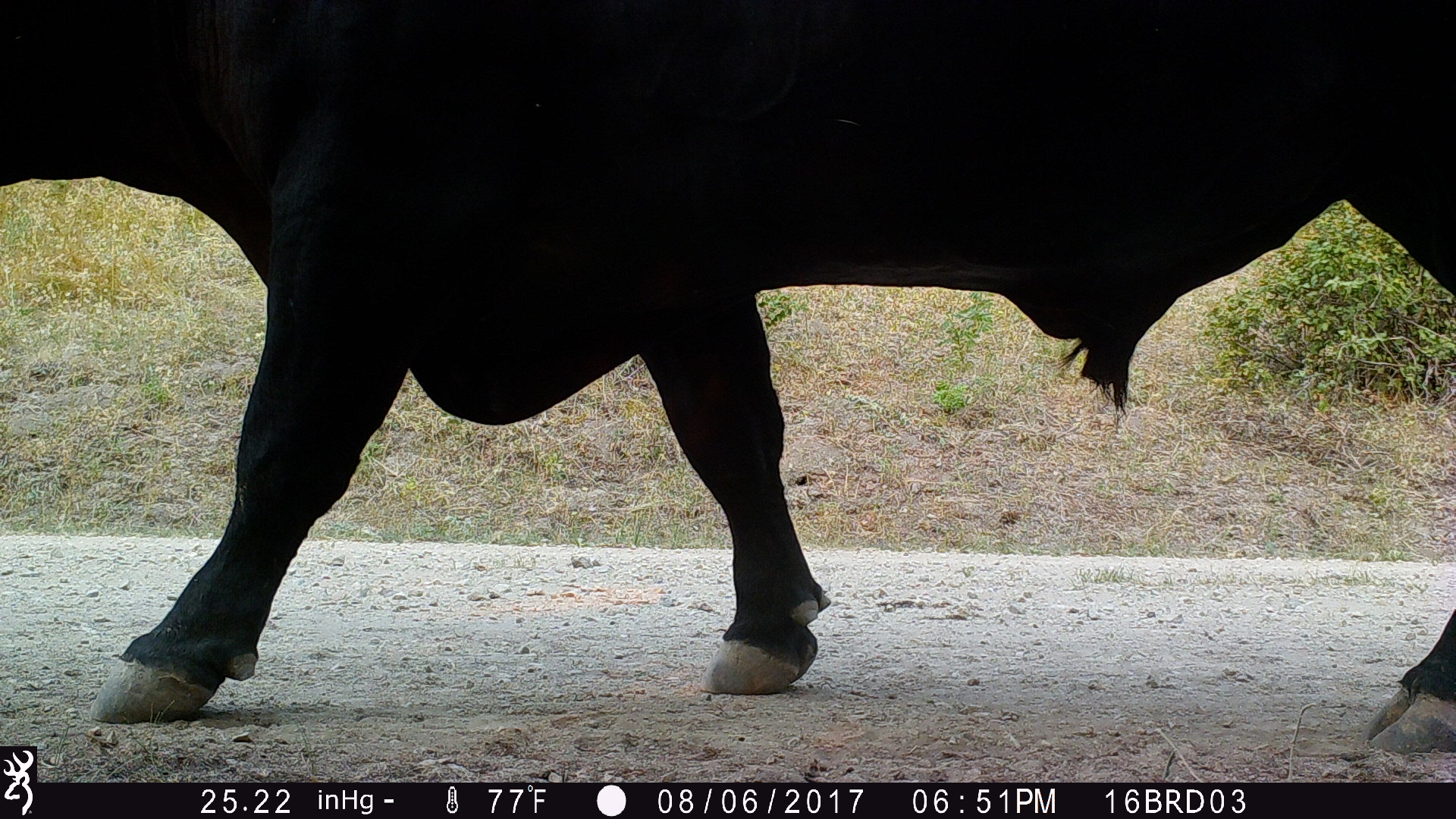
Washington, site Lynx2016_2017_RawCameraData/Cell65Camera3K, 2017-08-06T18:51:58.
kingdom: Animalia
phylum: Chordata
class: Mammalia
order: Artiodactyla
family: Bovidae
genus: Bos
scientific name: Bos taurus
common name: domestic cattle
Domestic cattle (Bos taurus). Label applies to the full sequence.